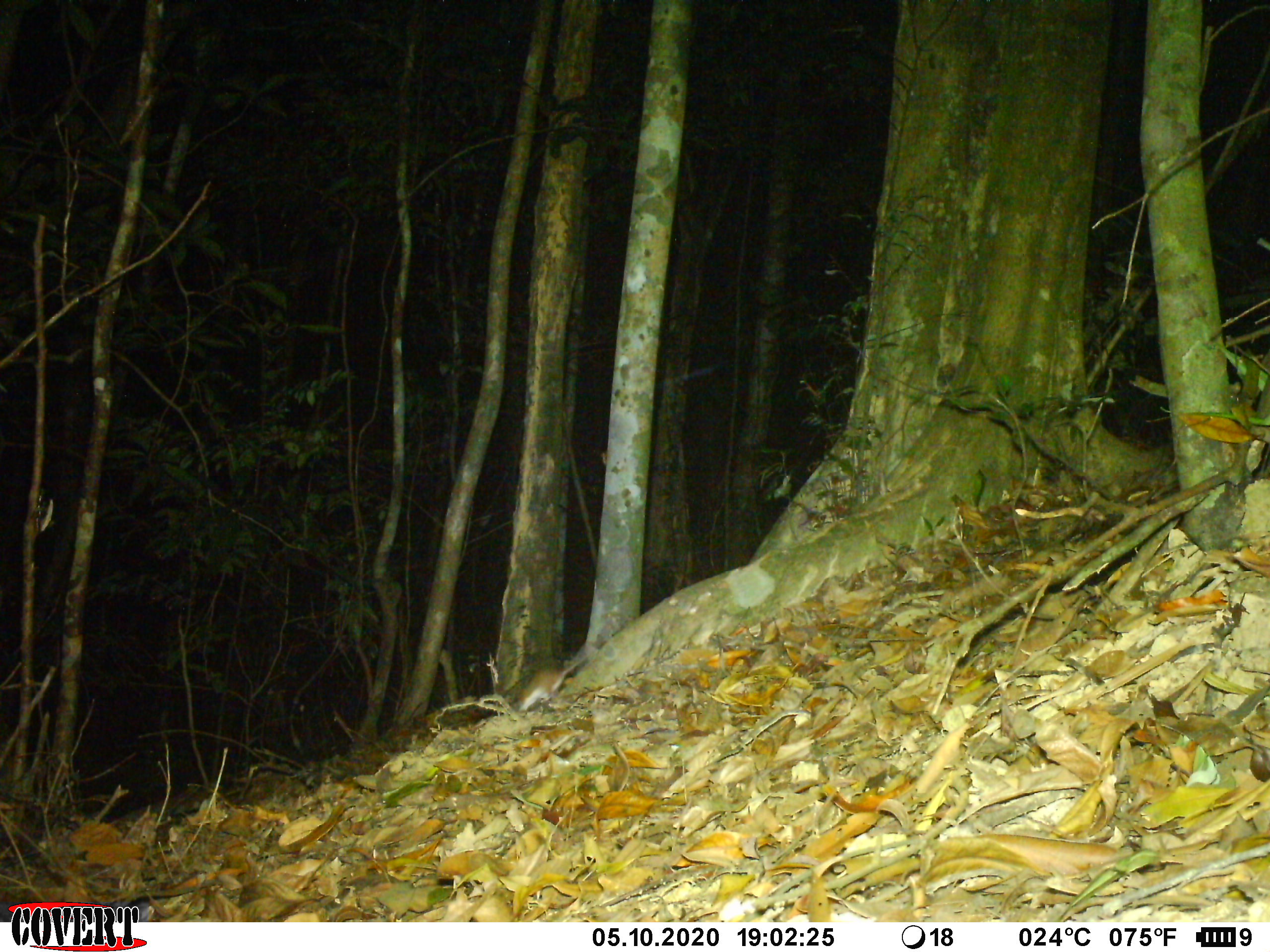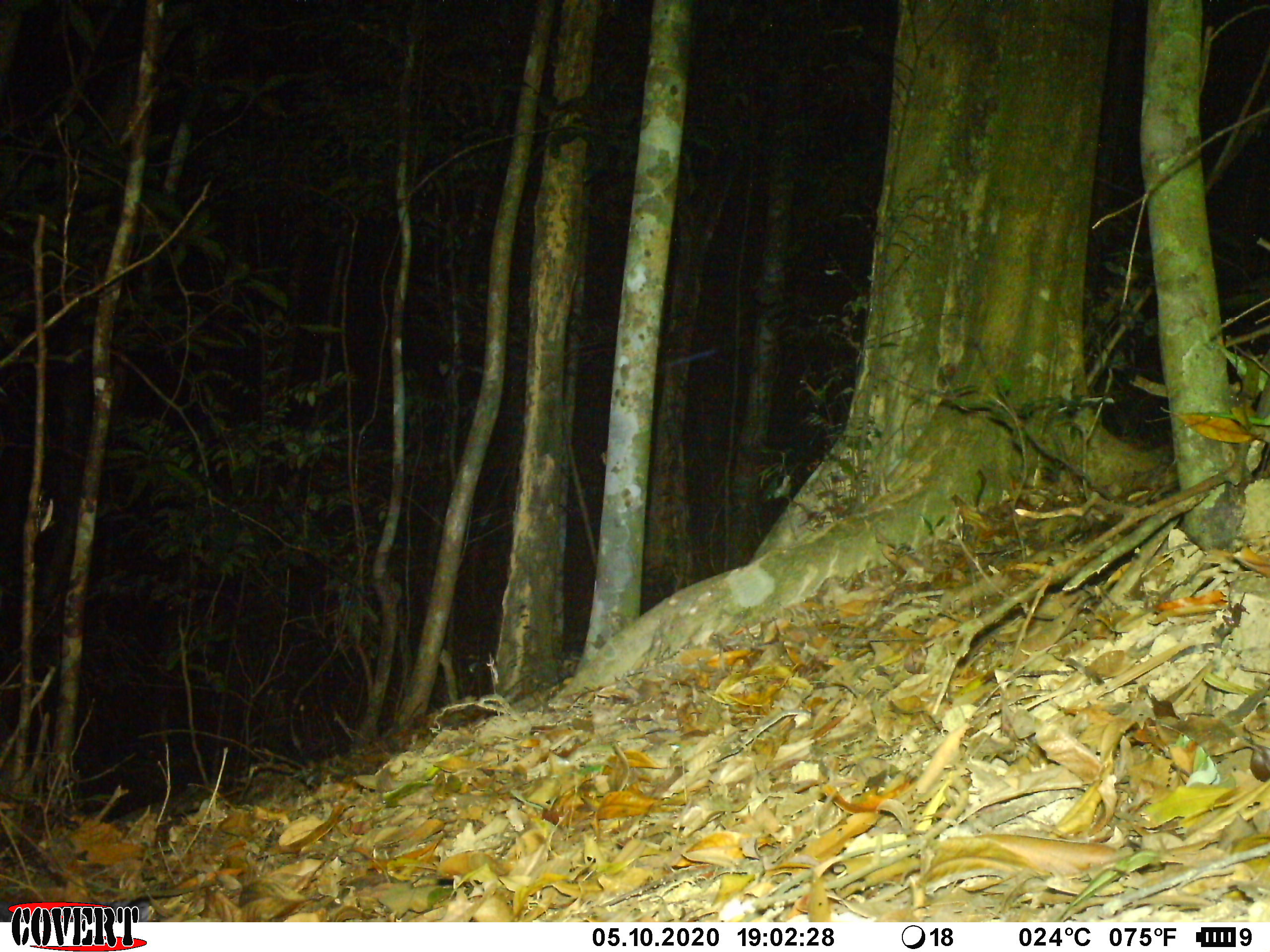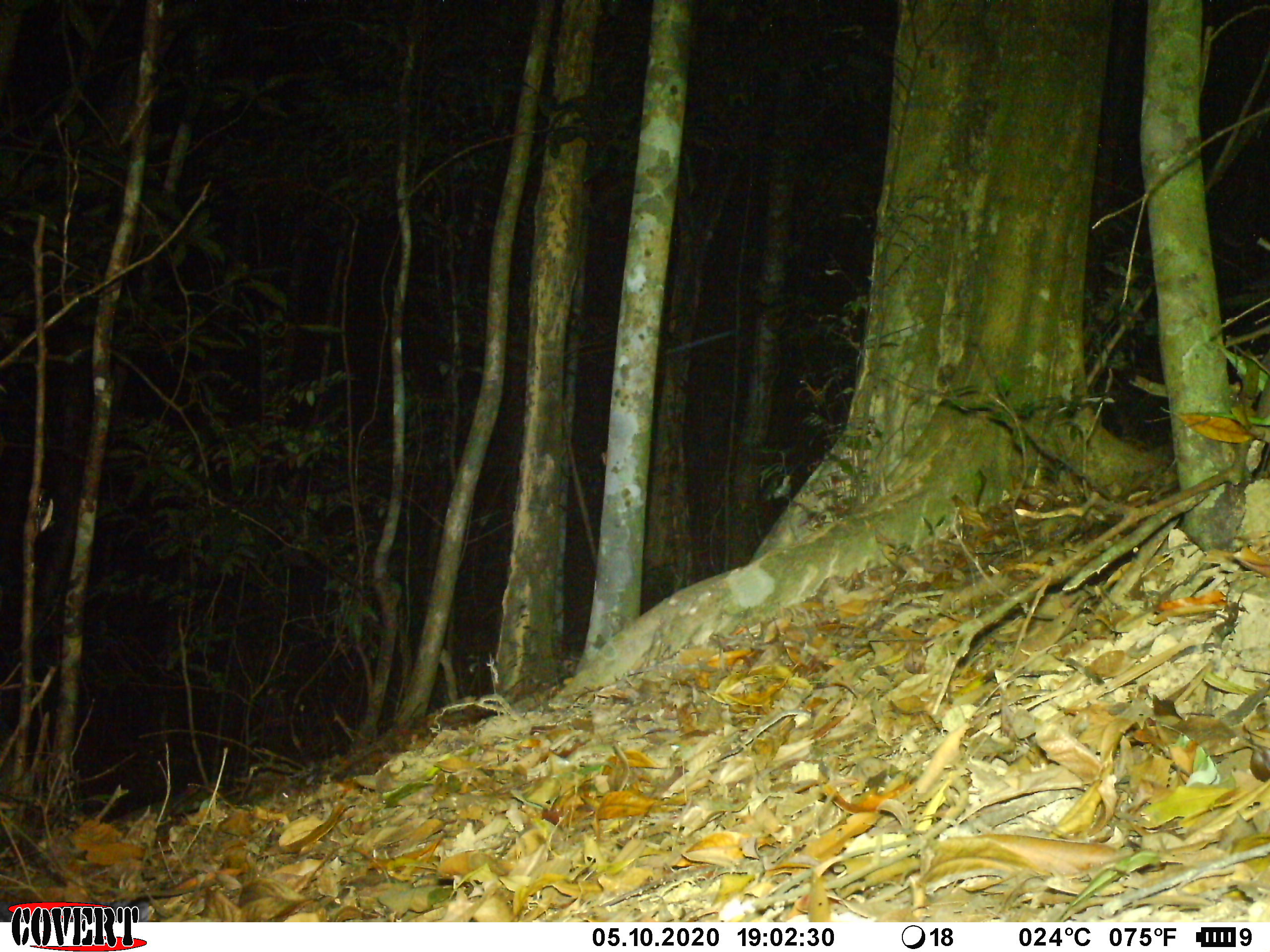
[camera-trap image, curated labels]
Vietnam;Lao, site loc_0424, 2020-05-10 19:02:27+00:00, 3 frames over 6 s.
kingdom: Animalia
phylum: Chordata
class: Mammalia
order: Rodentia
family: Muridae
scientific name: Muridae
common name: old-world mice and rats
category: unidentified murid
Unidentified murid (old-world mice and rats) (Muridae). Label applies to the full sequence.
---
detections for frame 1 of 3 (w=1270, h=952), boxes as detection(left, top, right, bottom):
unidentified murid: detection(493, 655, 587, 716)